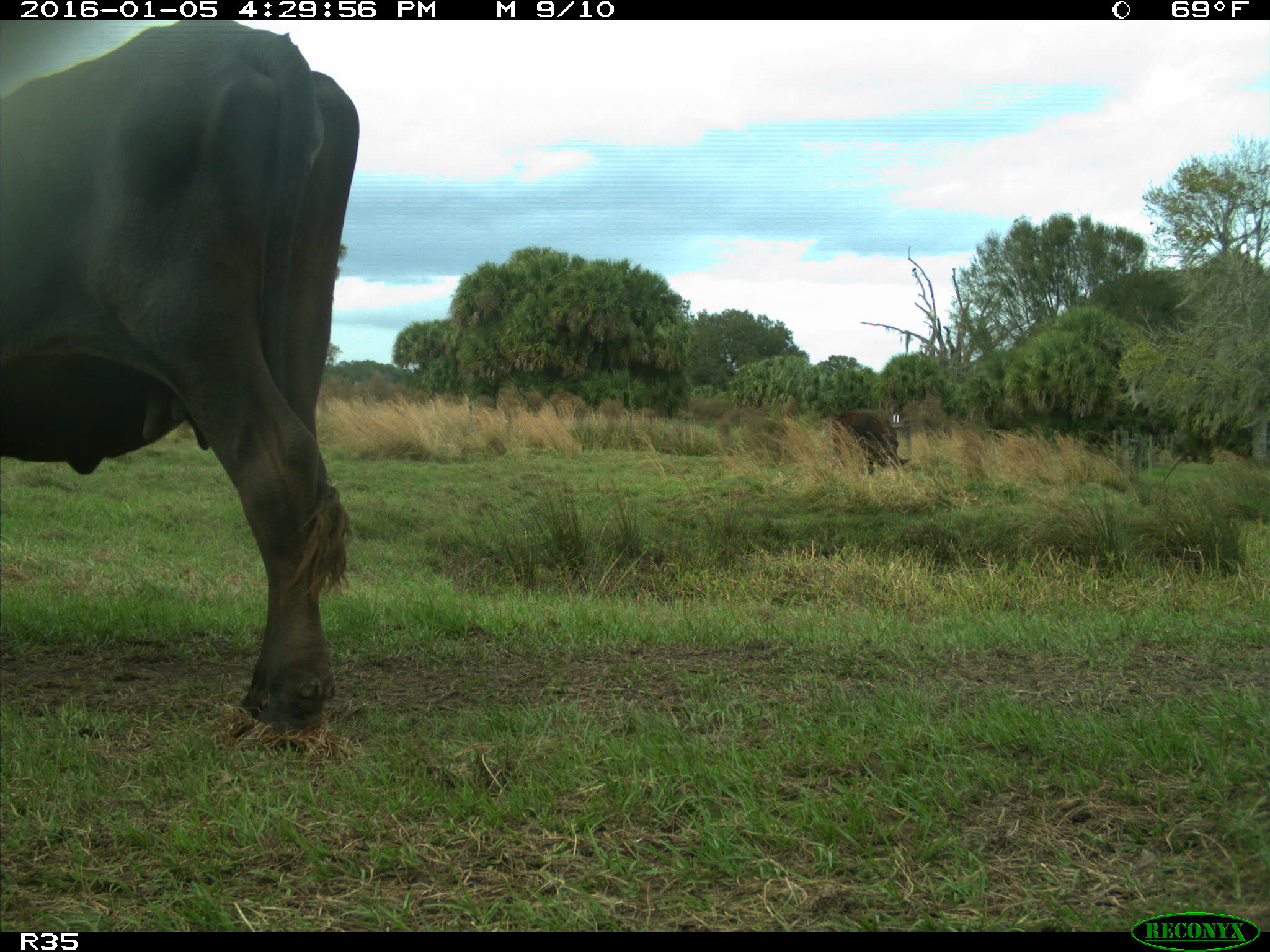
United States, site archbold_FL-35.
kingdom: Animalia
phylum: Chordata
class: Mammalia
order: Artiodactyla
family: Bovidae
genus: Bos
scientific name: Bos taurus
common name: domestic cow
Bos taurus (domestic cow).